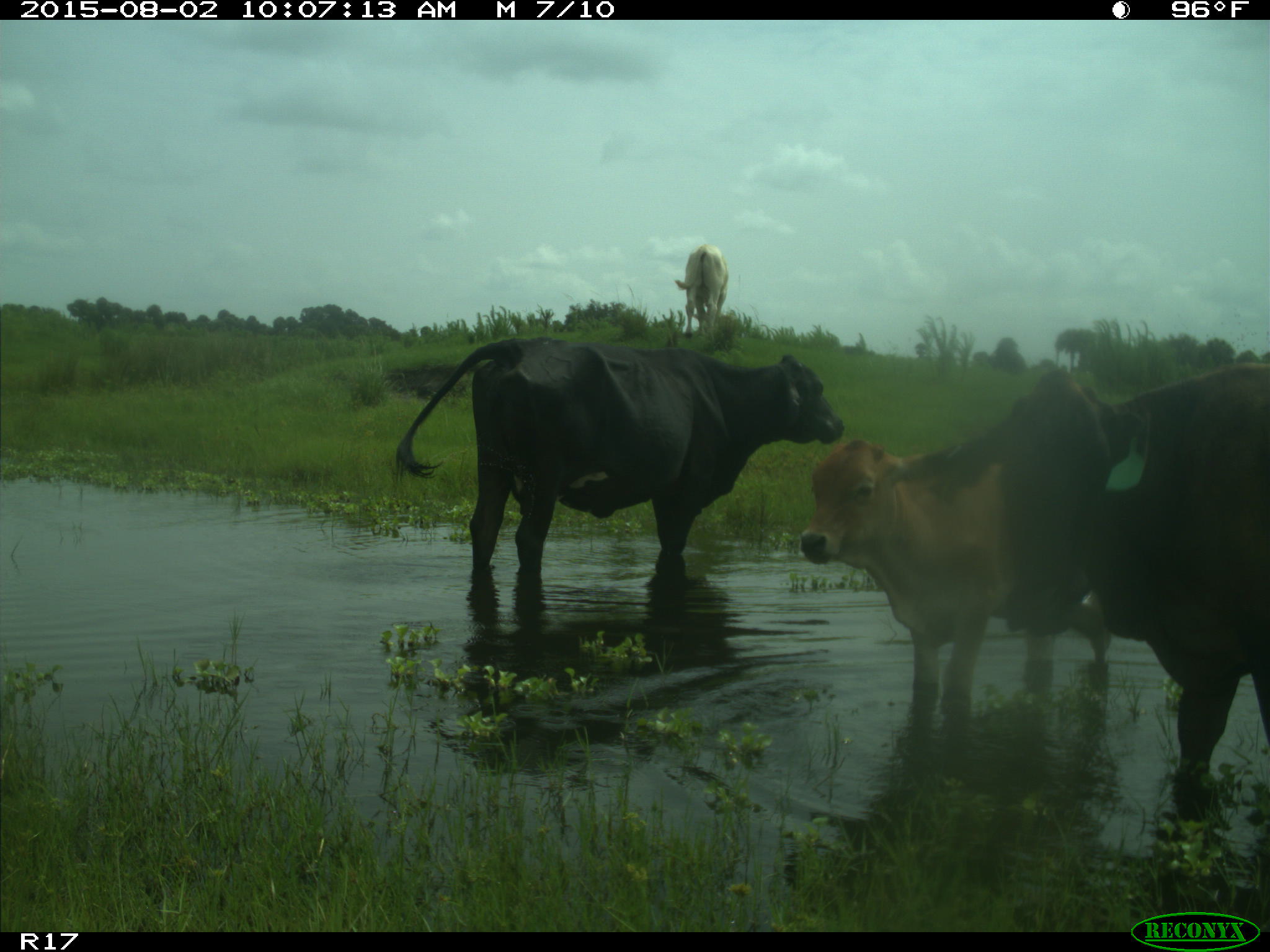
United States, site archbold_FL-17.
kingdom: Animalia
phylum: Chordata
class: Mammalia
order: Artiodactyla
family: Bovidae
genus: Bos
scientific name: Bos taurus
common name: domestic cow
Bos taurus (domestic cow).